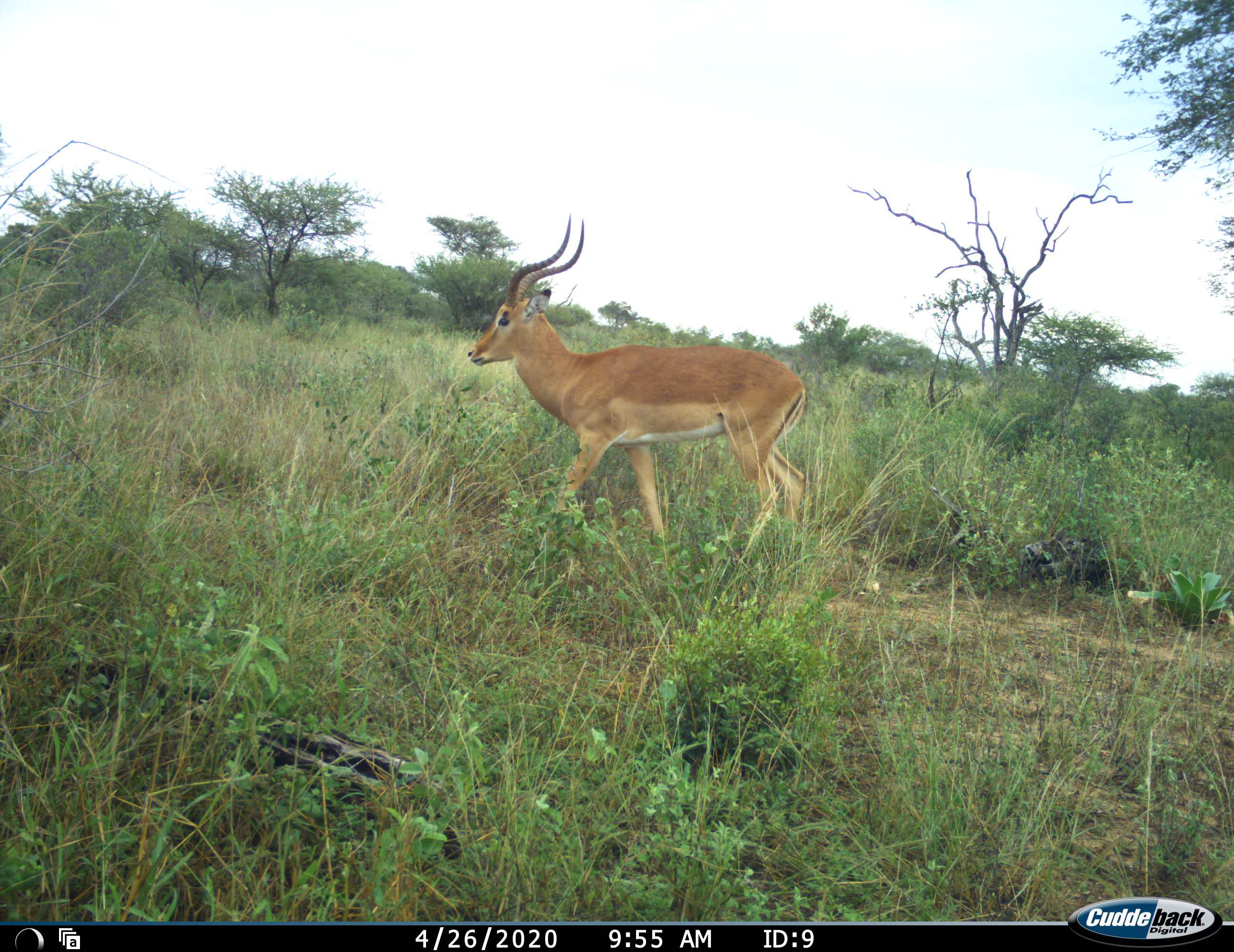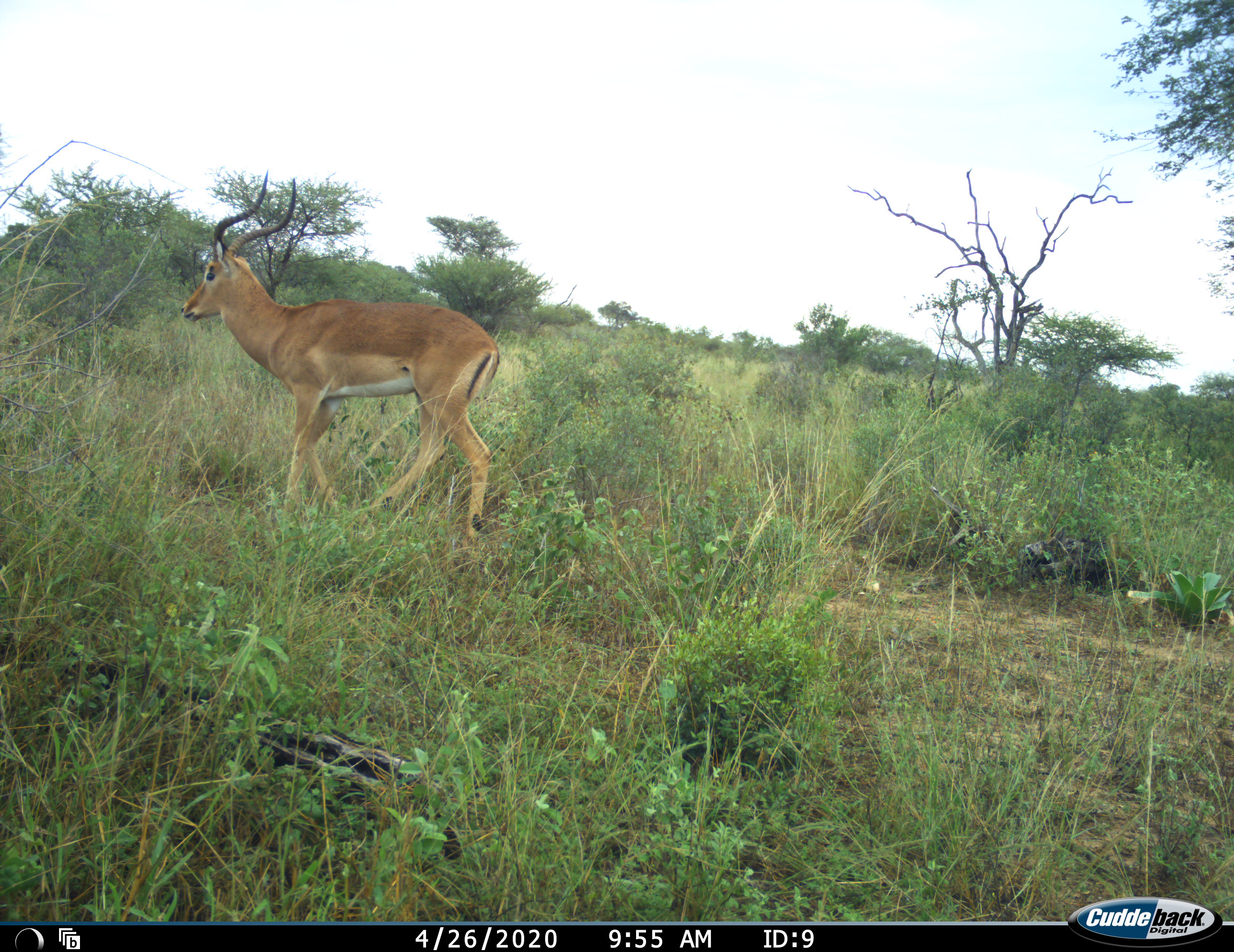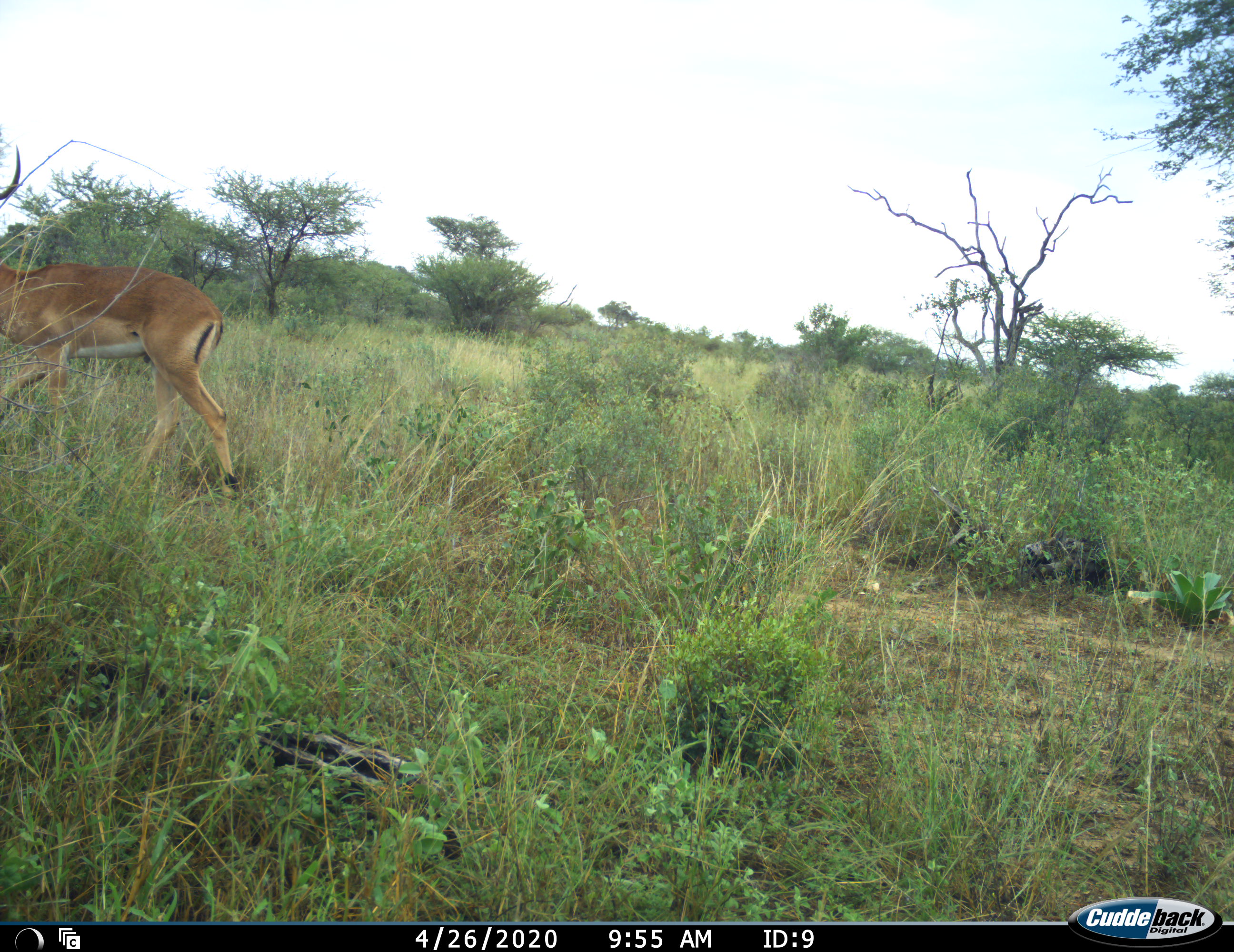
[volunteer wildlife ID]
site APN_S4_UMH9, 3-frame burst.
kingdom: Animalia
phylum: Chordata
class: Mammalia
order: Artiodactyla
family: Bovidae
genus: Aepyceros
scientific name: Aepyceros melampus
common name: impala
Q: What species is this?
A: Impala (Aepyceros melampus).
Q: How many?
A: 1.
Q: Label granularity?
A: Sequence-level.